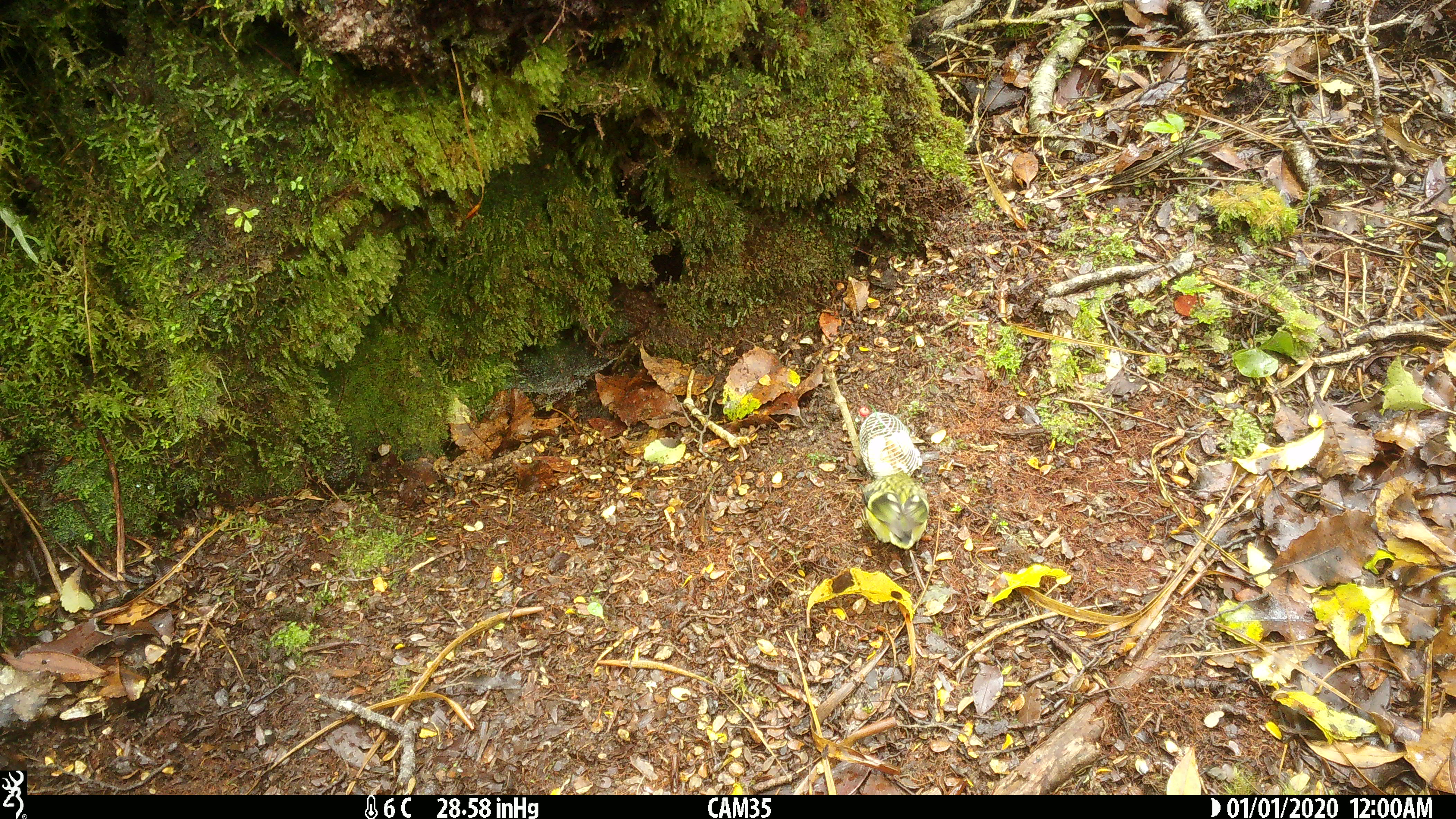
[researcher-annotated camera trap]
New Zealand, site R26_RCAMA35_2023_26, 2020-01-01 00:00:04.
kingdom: Animalia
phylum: Chordata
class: Aves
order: Passeriformes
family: Acanthisittidae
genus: Acanthisitta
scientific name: Acanthisitta chloris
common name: rifleman